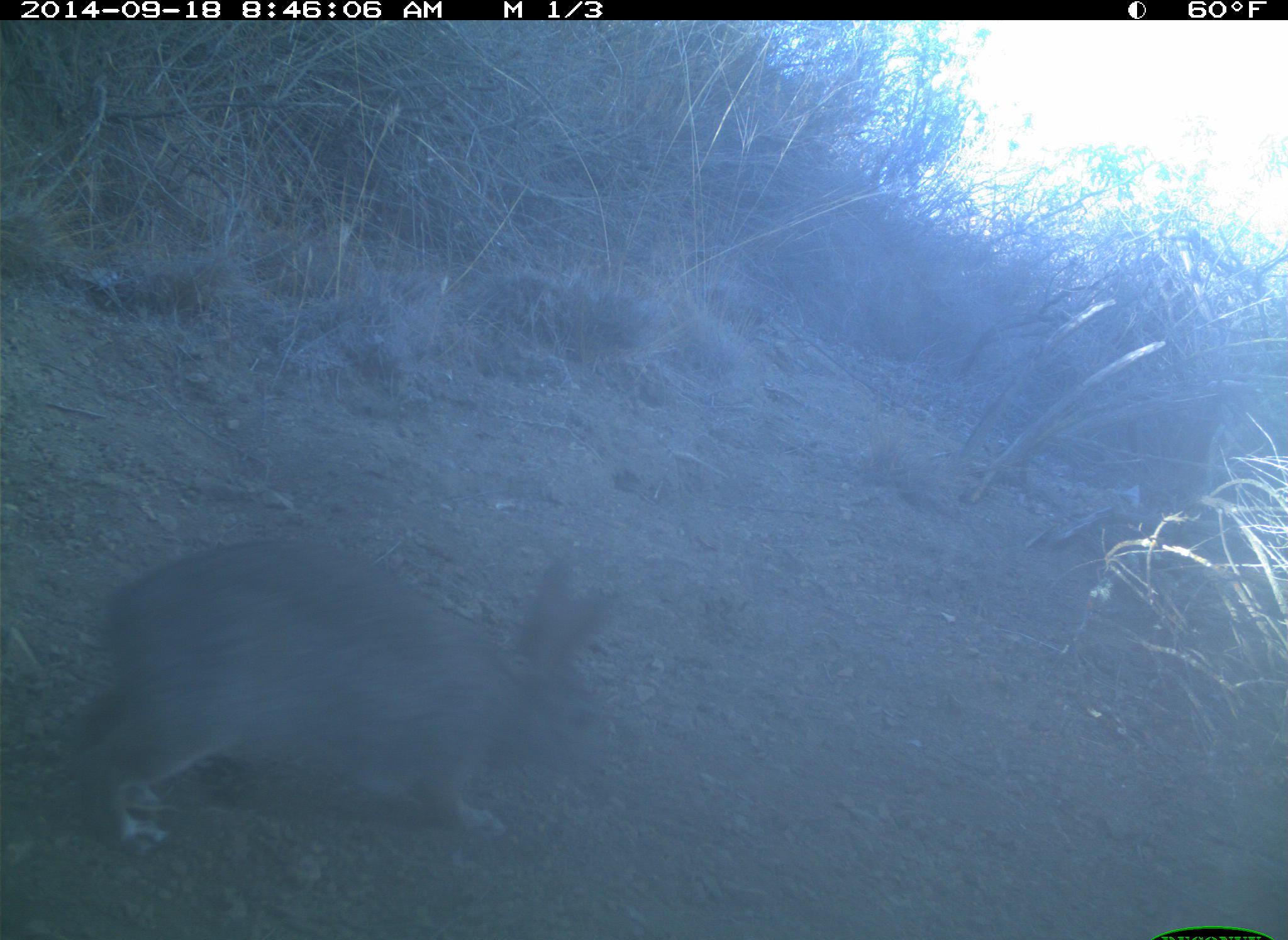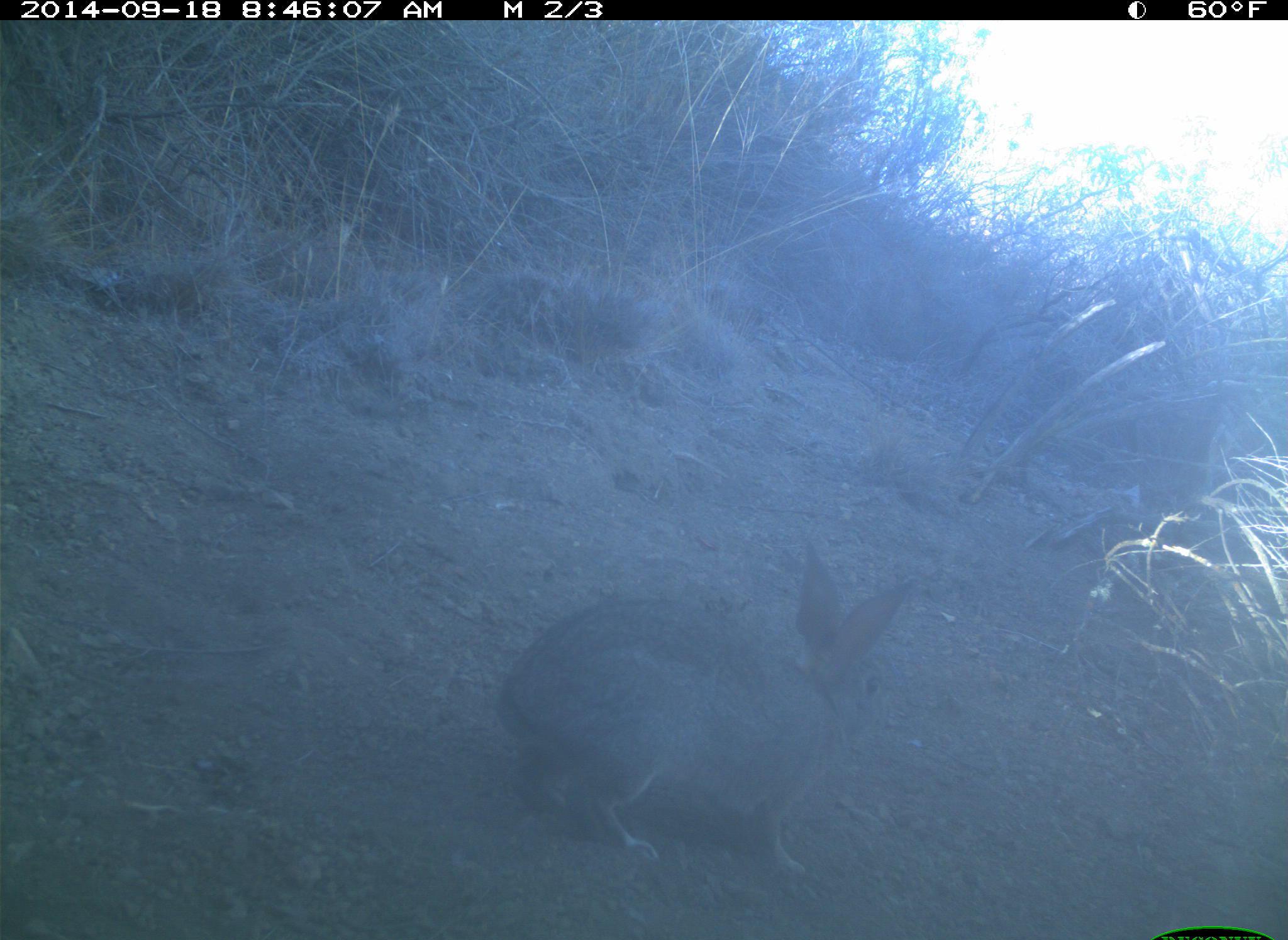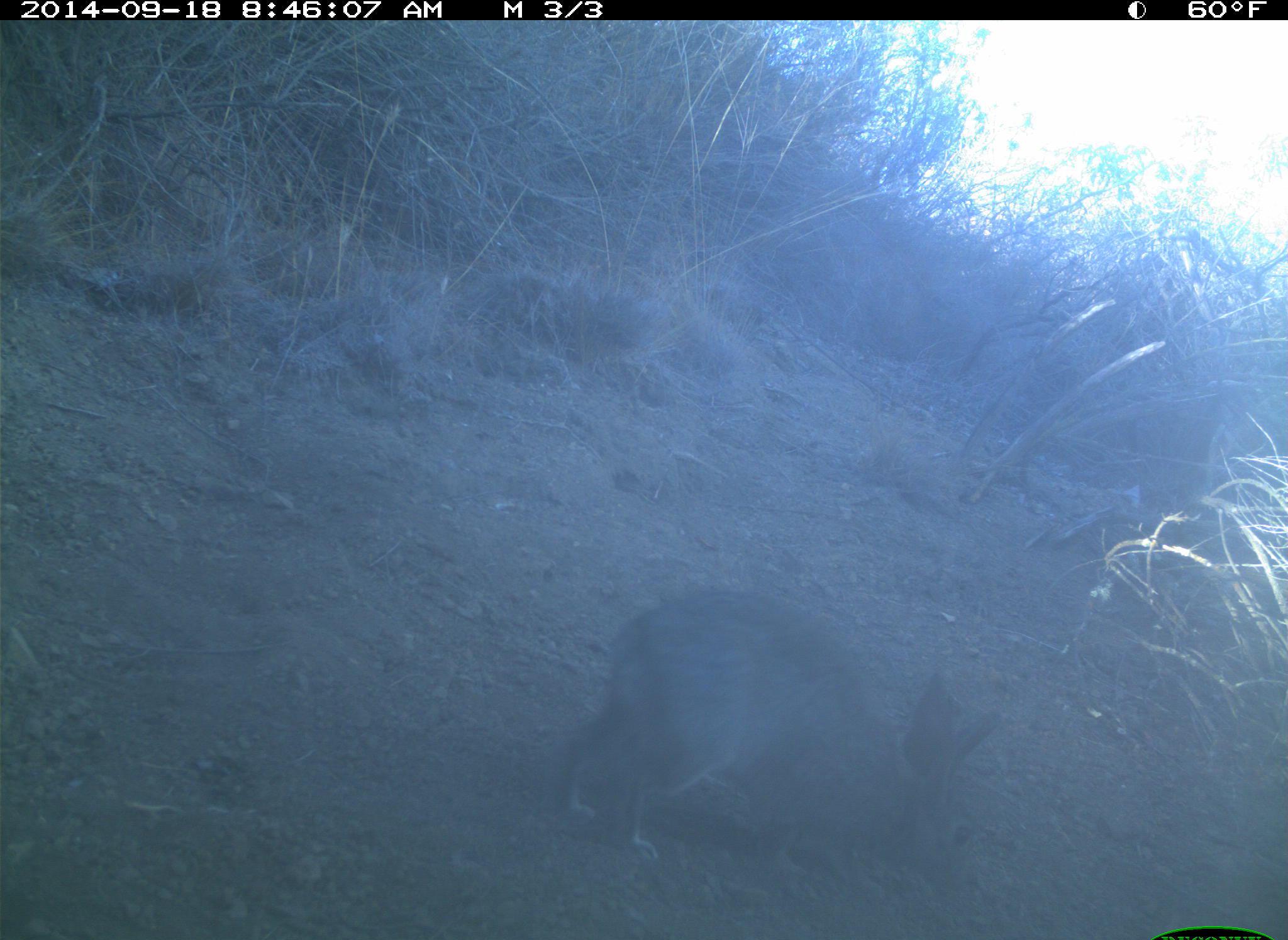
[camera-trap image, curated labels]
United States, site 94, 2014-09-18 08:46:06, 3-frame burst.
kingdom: Animalia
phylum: Chordata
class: Mammalia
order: Lagomorpha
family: Leporidae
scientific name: Leporidae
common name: rabbits and hares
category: rabbit